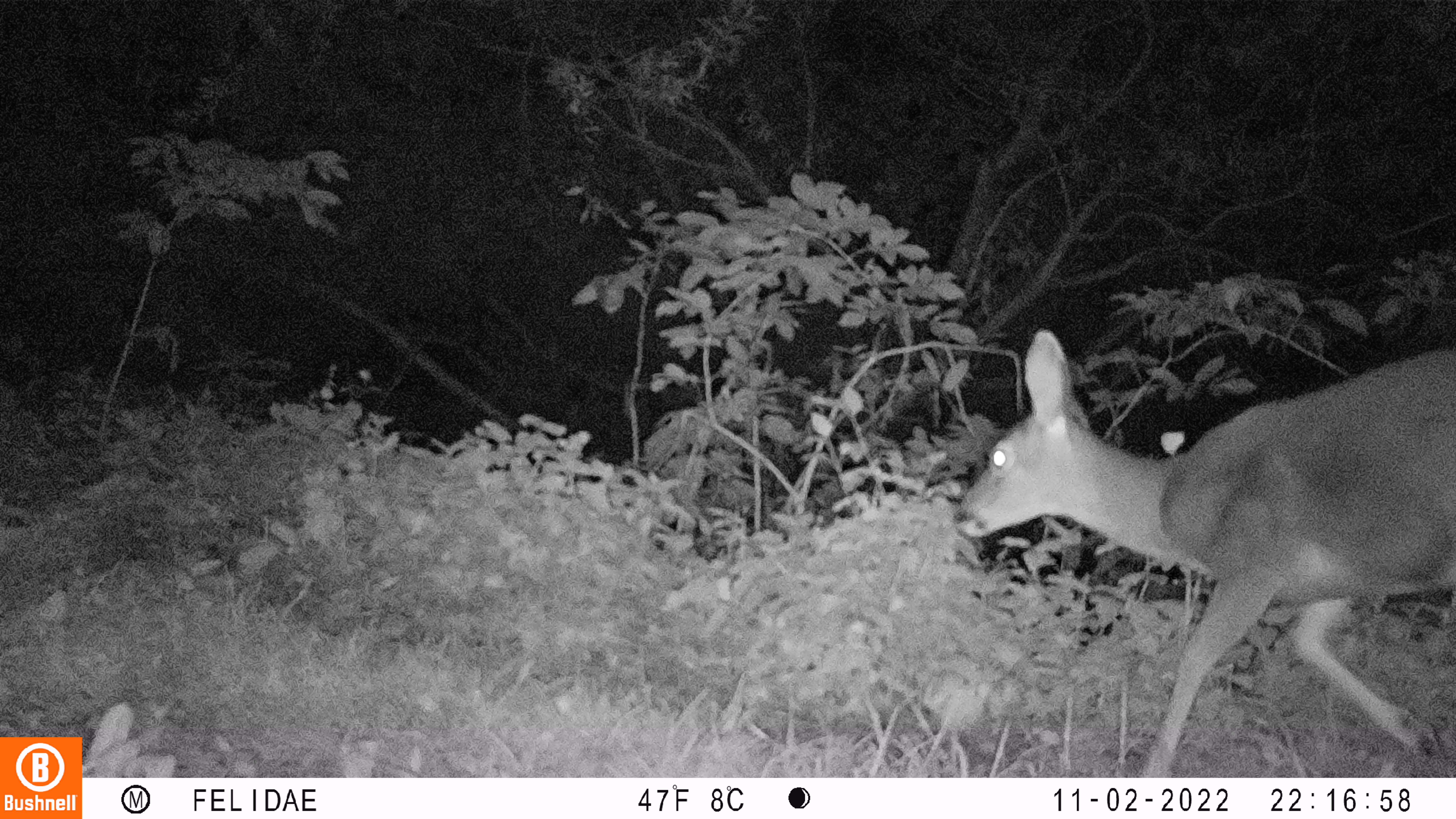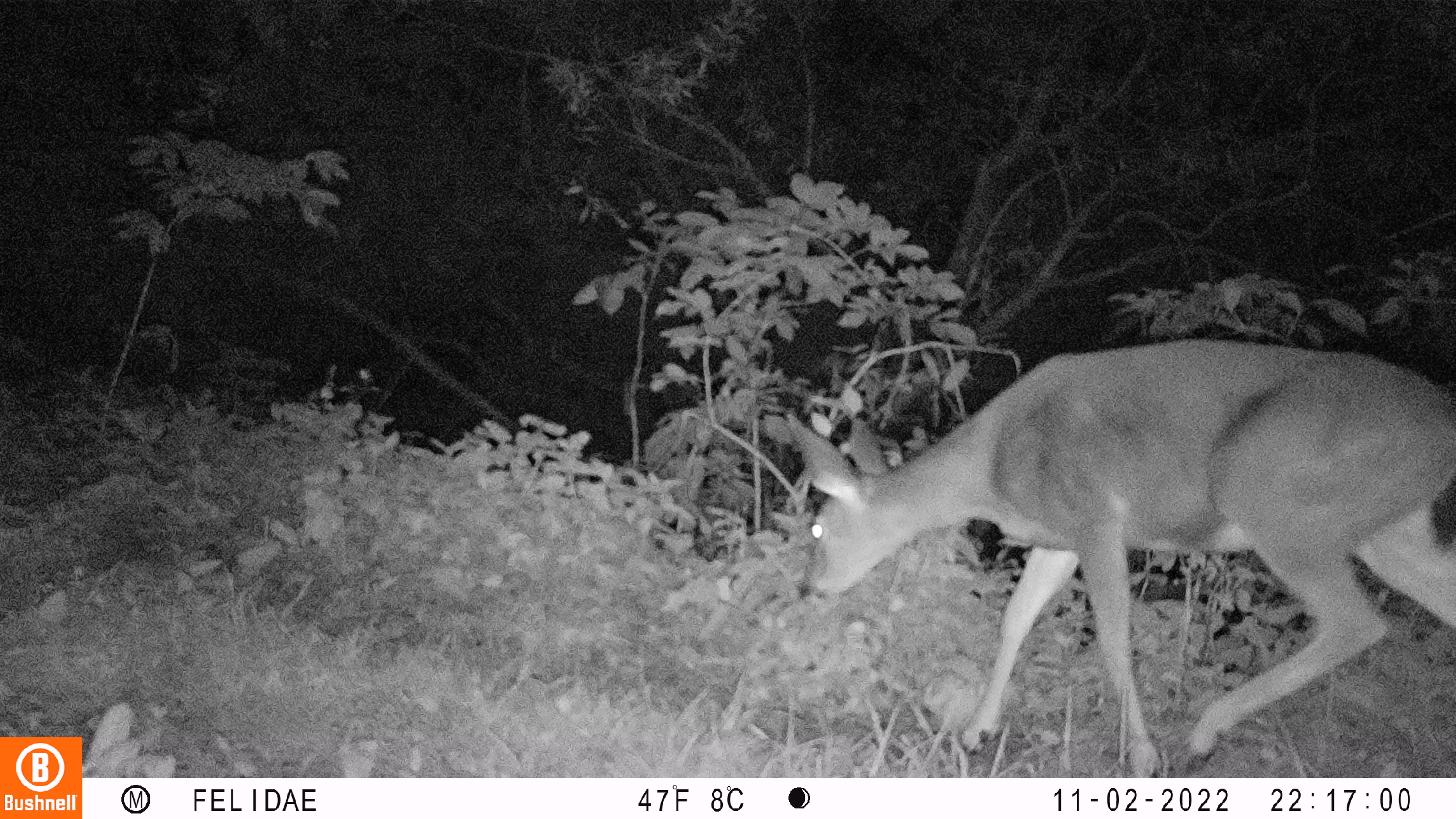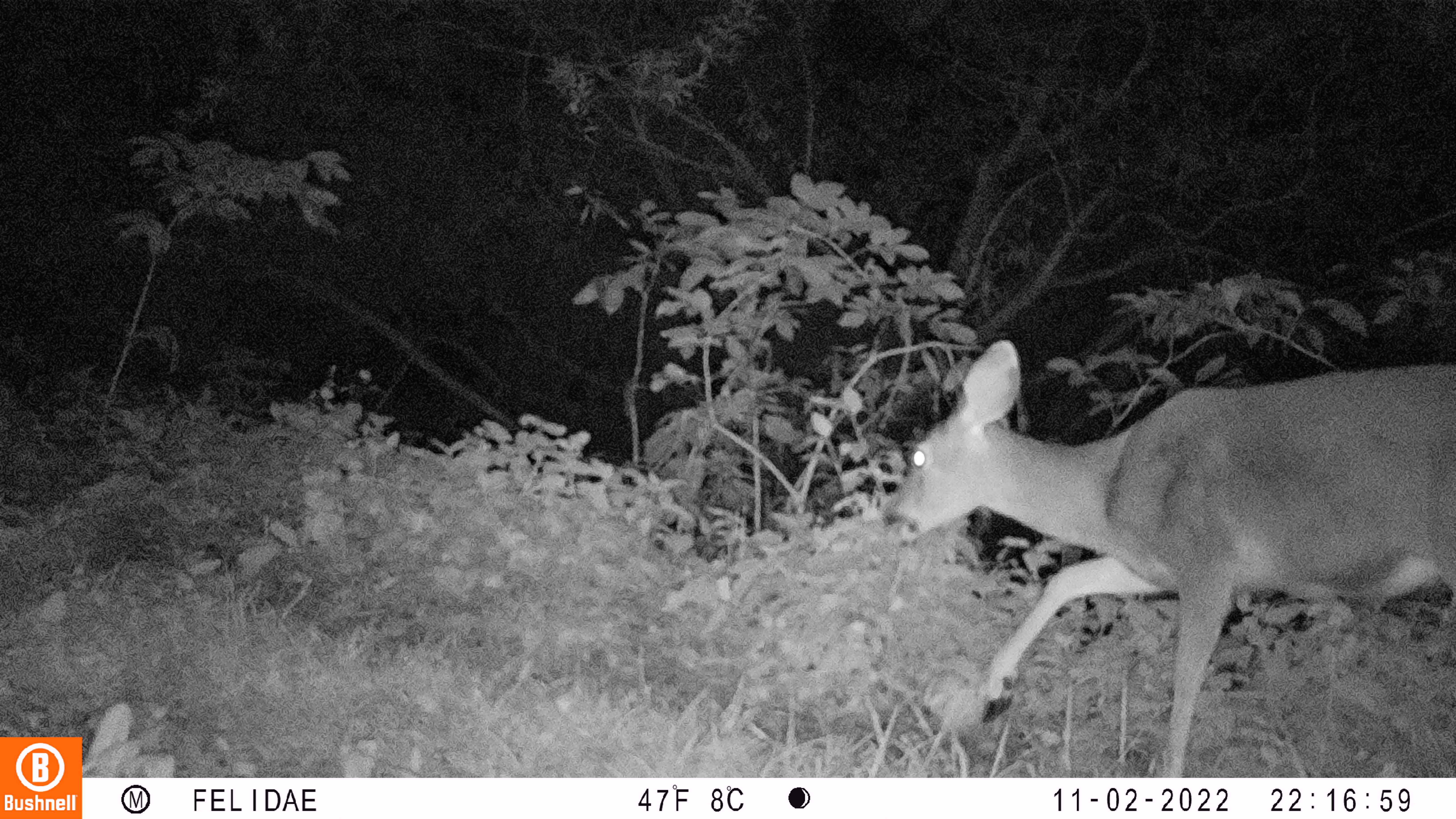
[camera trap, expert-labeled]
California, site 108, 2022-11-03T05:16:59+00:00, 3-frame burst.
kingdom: Animalia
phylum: Chordata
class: Mammalia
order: Artiodactyla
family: Cervidae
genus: Odocoileus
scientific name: Odocoileus hemionus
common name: mule deer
Mule deer (Odocoileus hemionus).